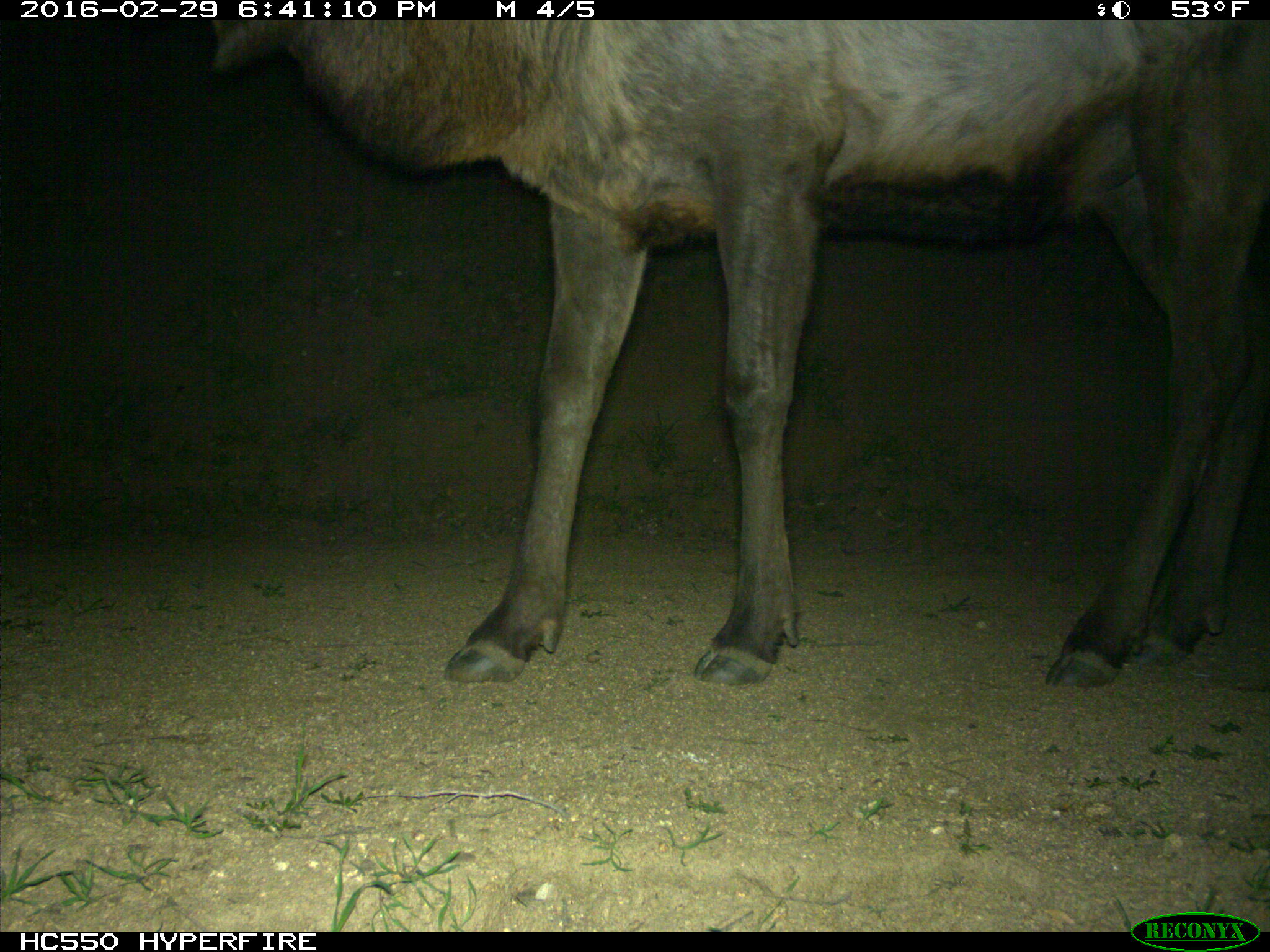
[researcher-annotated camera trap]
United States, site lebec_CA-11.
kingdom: Animalia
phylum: Chordata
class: Mammalia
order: Artiodactyla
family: Cervidae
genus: Cervus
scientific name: Cervus canadensis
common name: elk